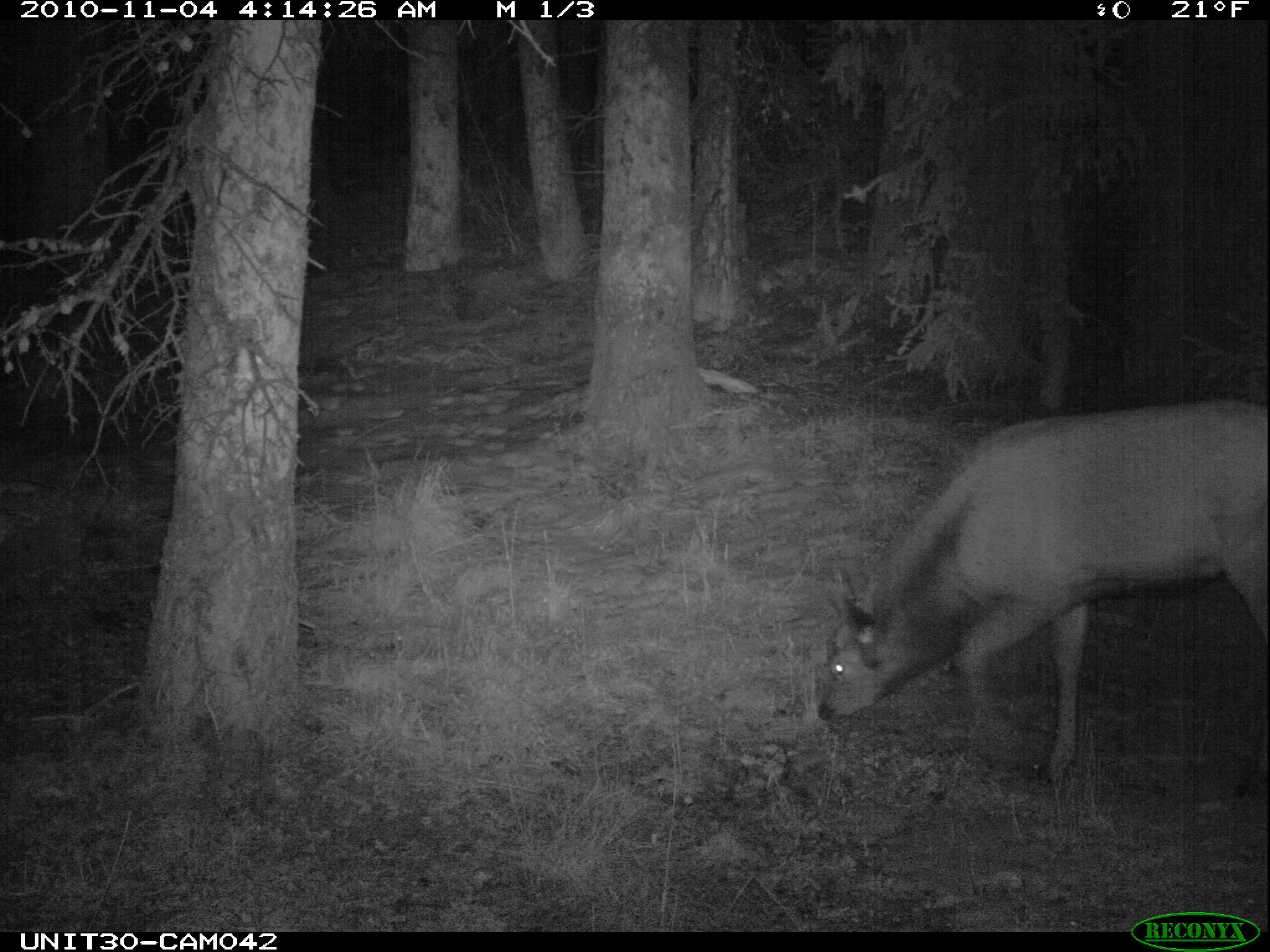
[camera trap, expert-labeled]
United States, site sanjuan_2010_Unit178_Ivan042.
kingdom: Animalia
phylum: Chordata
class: Mammalia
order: Artiodactyla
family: Cervidae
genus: Cervus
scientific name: Cervus elaphus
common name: red deer